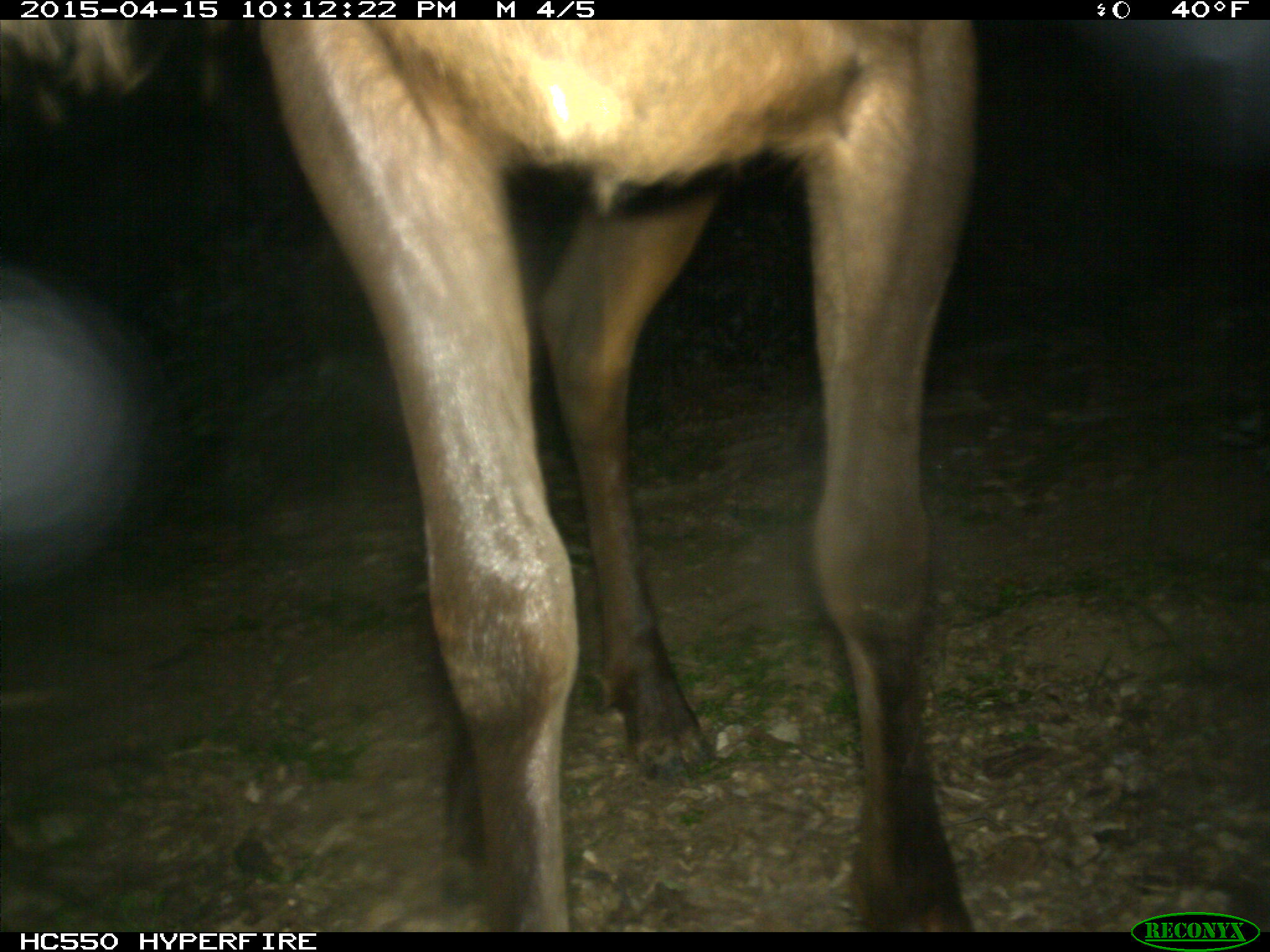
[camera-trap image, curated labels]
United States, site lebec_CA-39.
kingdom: Animalia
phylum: Chordata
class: Mammalia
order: Artiodactyla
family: Cervidae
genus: Cervus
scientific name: Cervus canadensis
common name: elk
Cervus canadensis (elk).